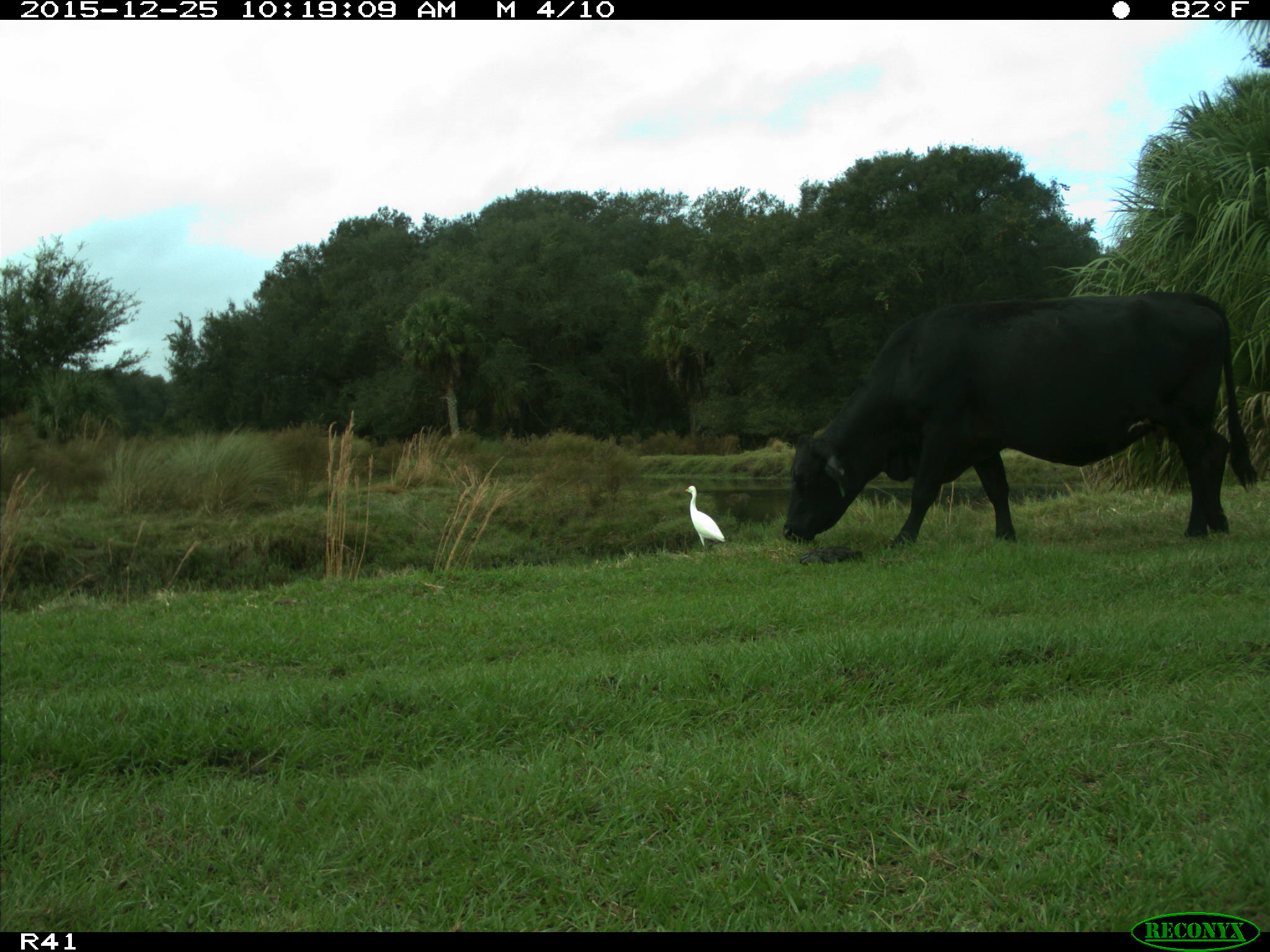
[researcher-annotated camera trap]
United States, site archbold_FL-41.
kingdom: Animalia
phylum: Chordata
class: Mammalia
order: Artiodactyla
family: Bovidae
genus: Bos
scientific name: Bos taurus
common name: domestic cow